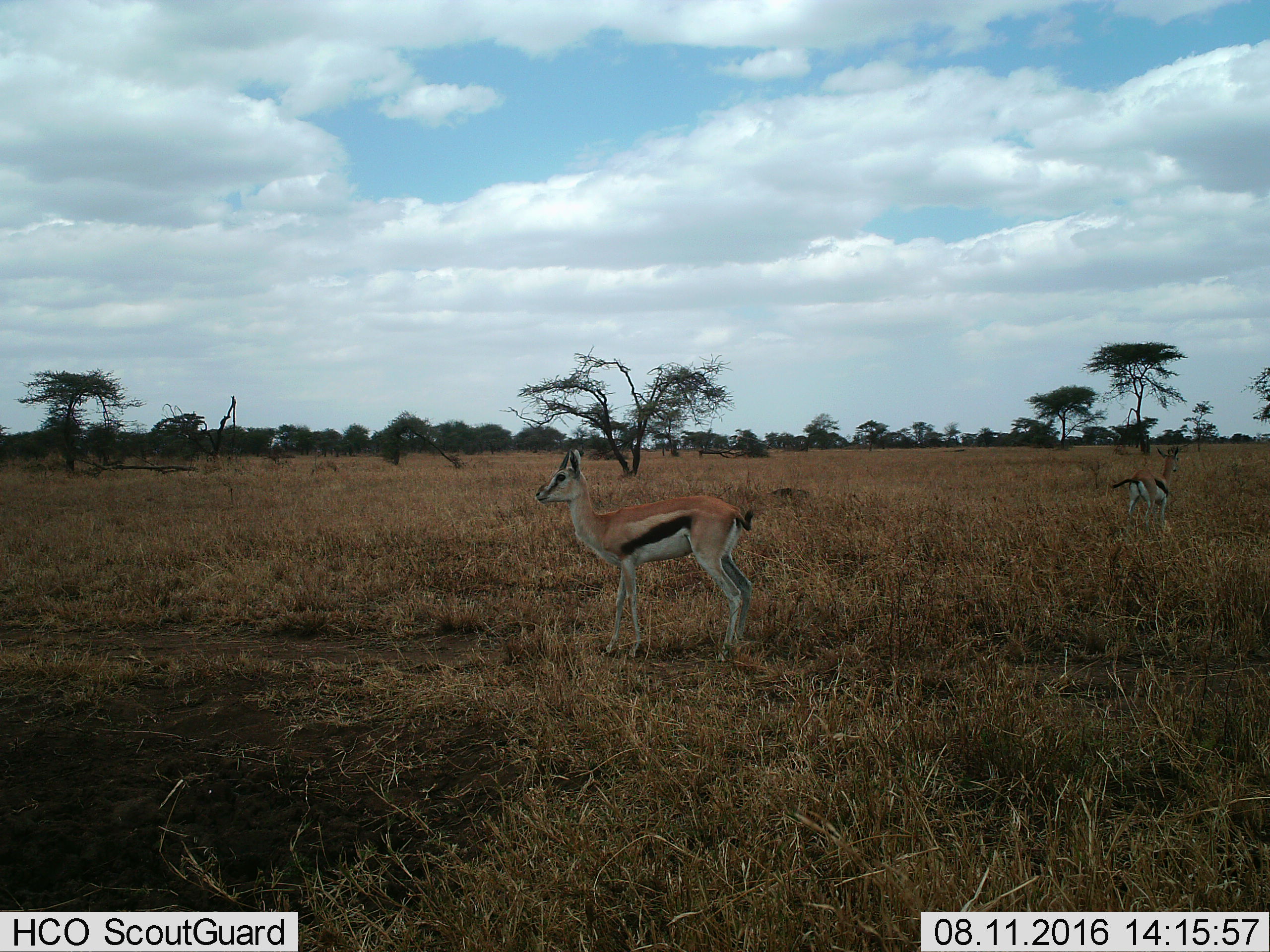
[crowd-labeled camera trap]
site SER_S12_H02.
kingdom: Animalia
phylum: Chordata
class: Mammalia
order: Artiodactyla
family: Bovidae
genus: Eudorcas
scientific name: Eudorcas thomsonii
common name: thomson's gazelle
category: gazellethomsons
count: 2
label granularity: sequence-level